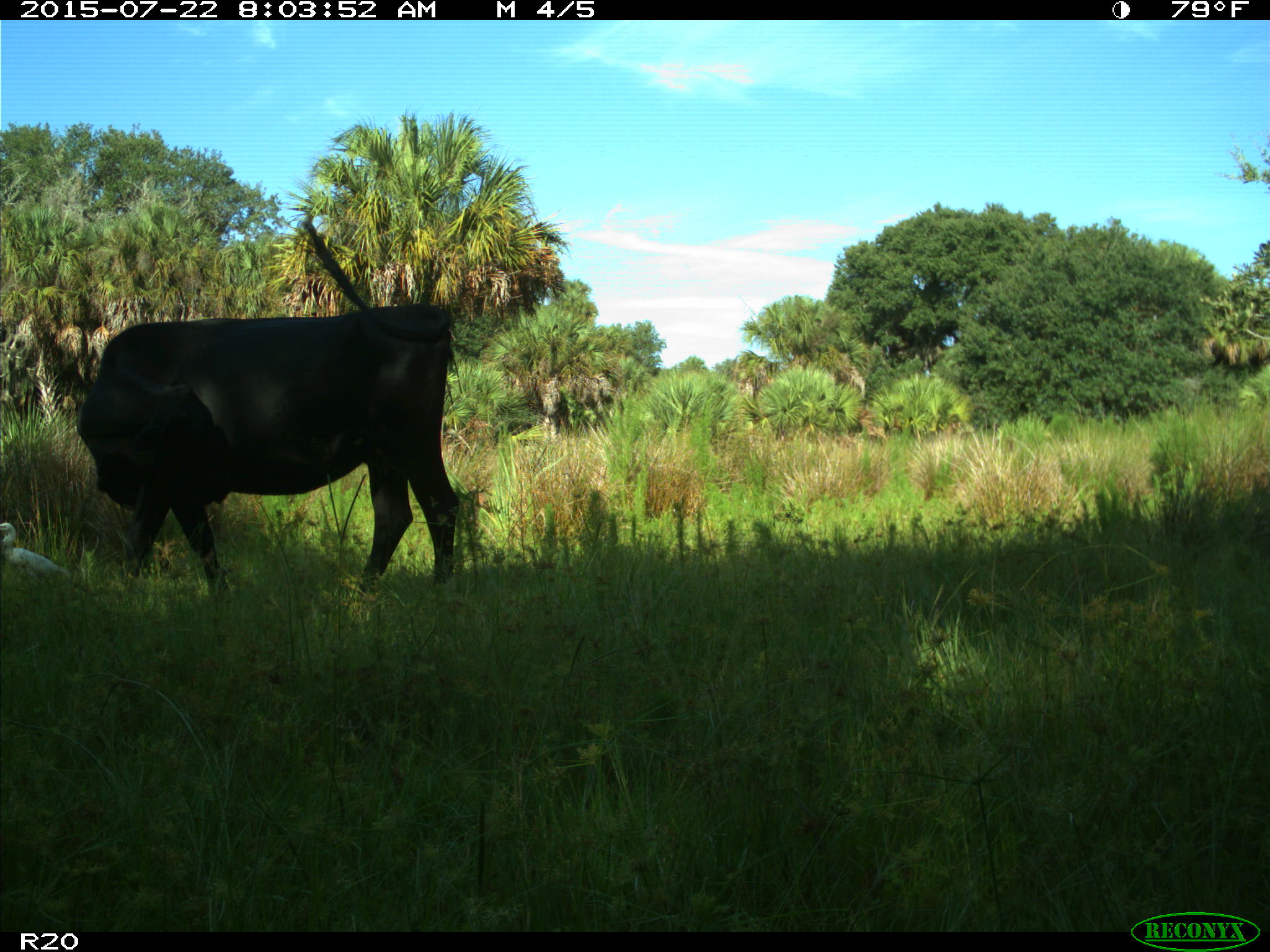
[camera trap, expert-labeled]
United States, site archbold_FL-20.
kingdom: Animalia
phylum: Chordata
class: Mammalia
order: Artiodactyla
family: Bovidae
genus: Bos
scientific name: Bos taurus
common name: domestic cow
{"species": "Bos taurus (domestic cow)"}